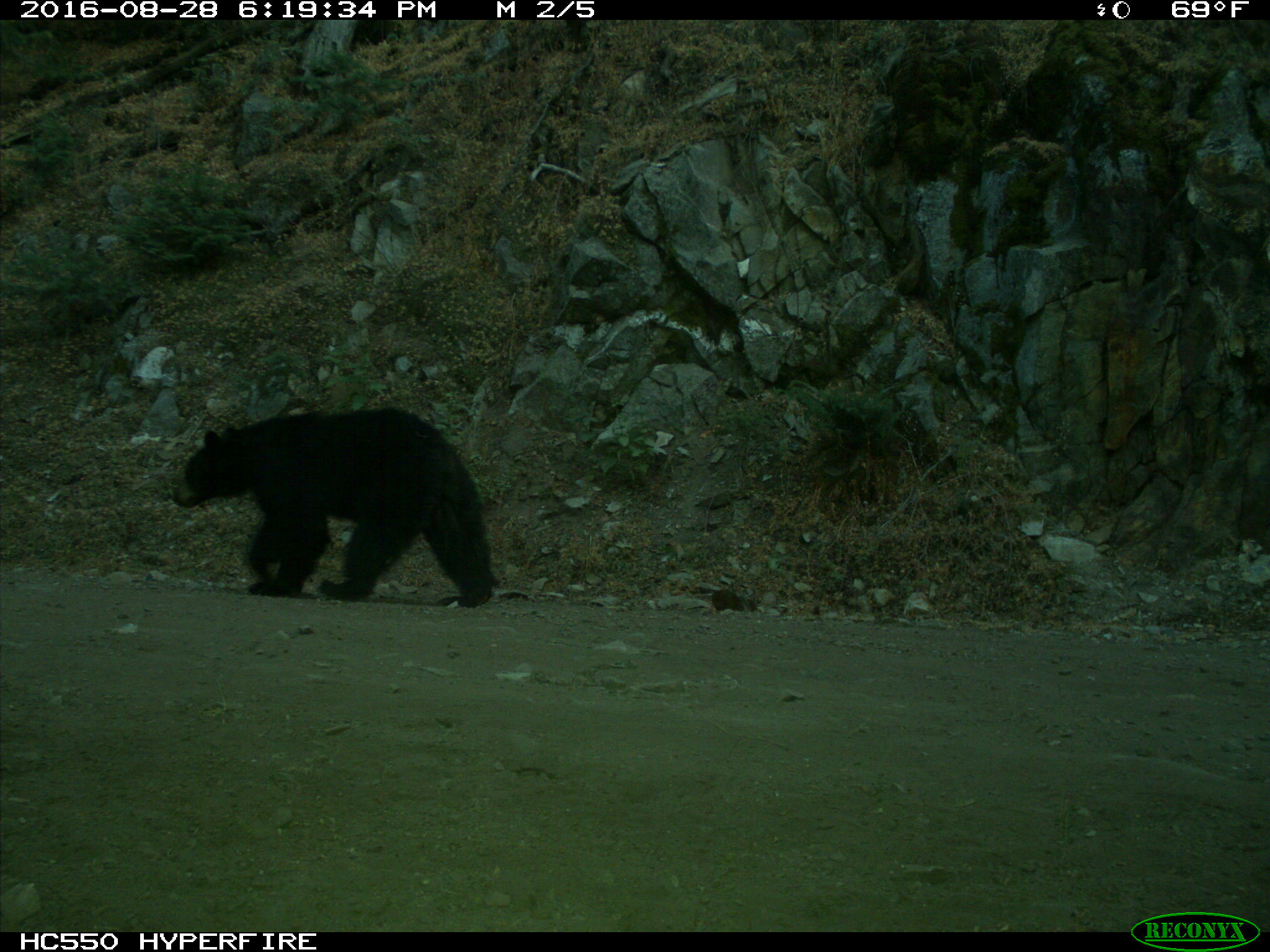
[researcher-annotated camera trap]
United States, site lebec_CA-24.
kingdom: Animalia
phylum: Chordata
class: Mammalia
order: Carnivora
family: Ursidae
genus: Ursus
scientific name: Ursus americanus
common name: american black bear